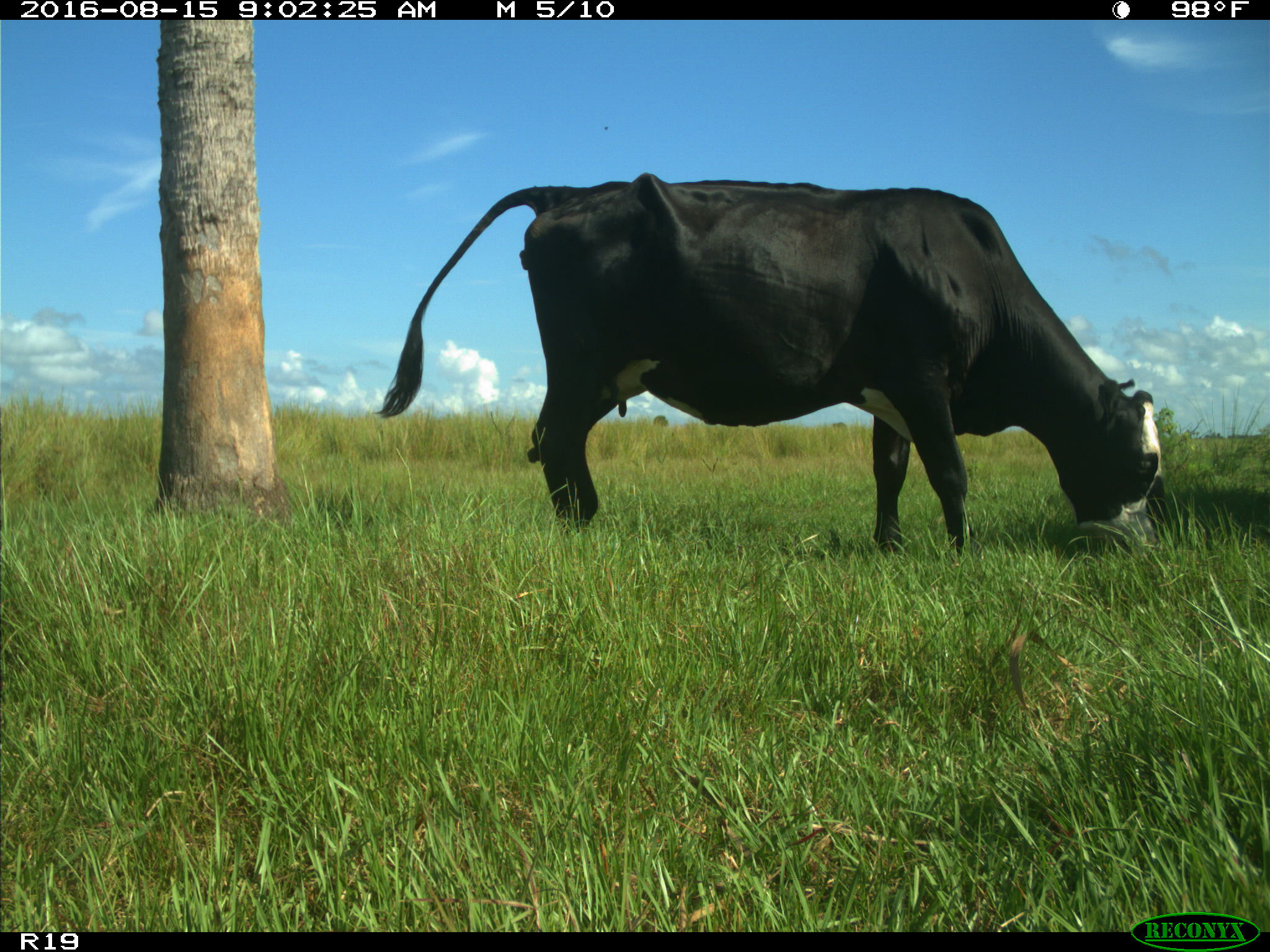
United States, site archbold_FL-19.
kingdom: Animalia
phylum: Chordata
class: Mammalia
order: Artiodactyla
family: Bovidae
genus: Bos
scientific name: Bos taurus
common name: domestic cow